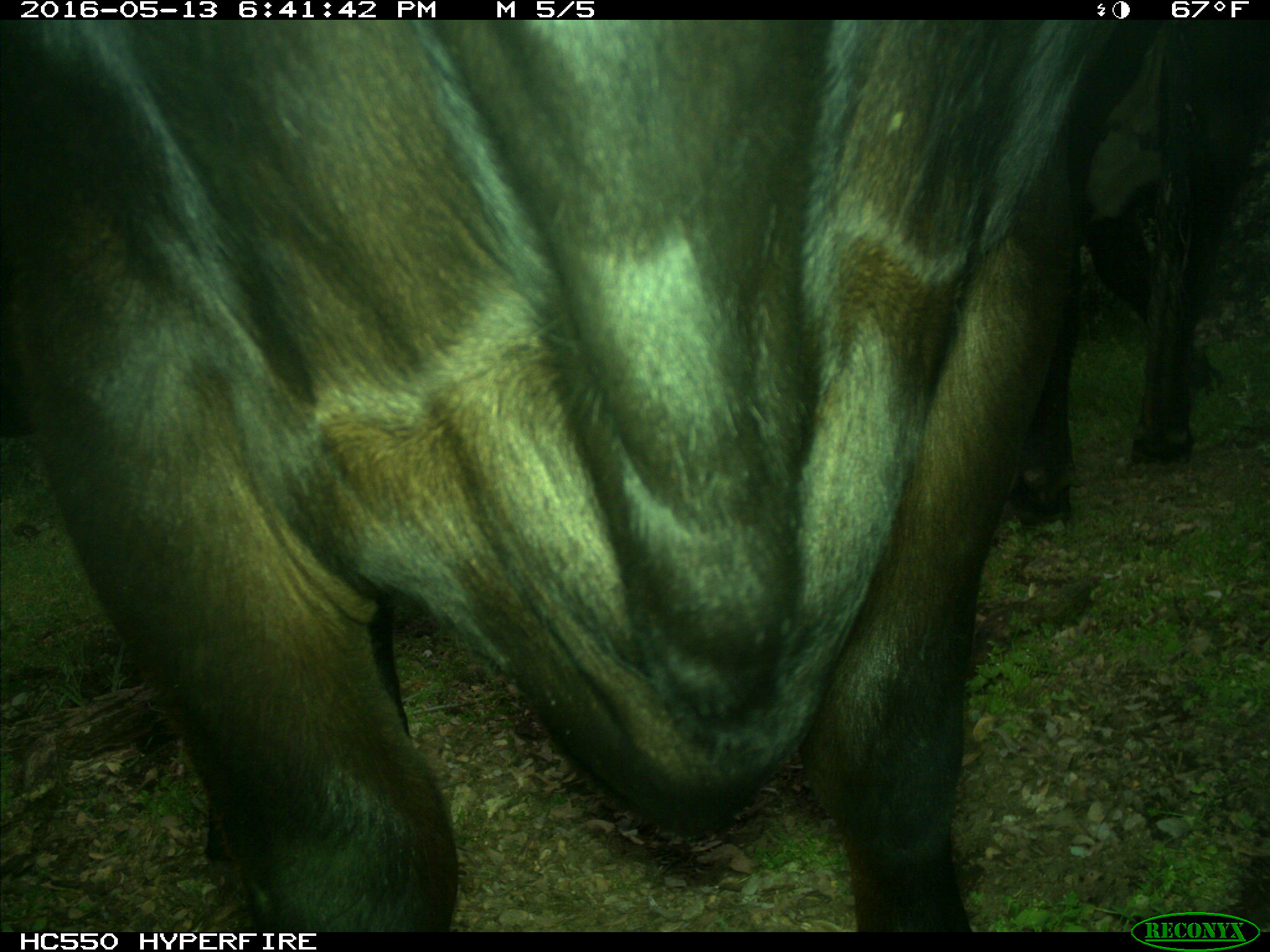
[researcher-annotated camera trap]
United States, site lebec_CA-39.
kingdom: Animalia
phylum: Chordata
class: Mammalia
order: Artiodactyla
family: Bovidae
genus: Bos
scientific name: Bos taurus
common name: domestic cow